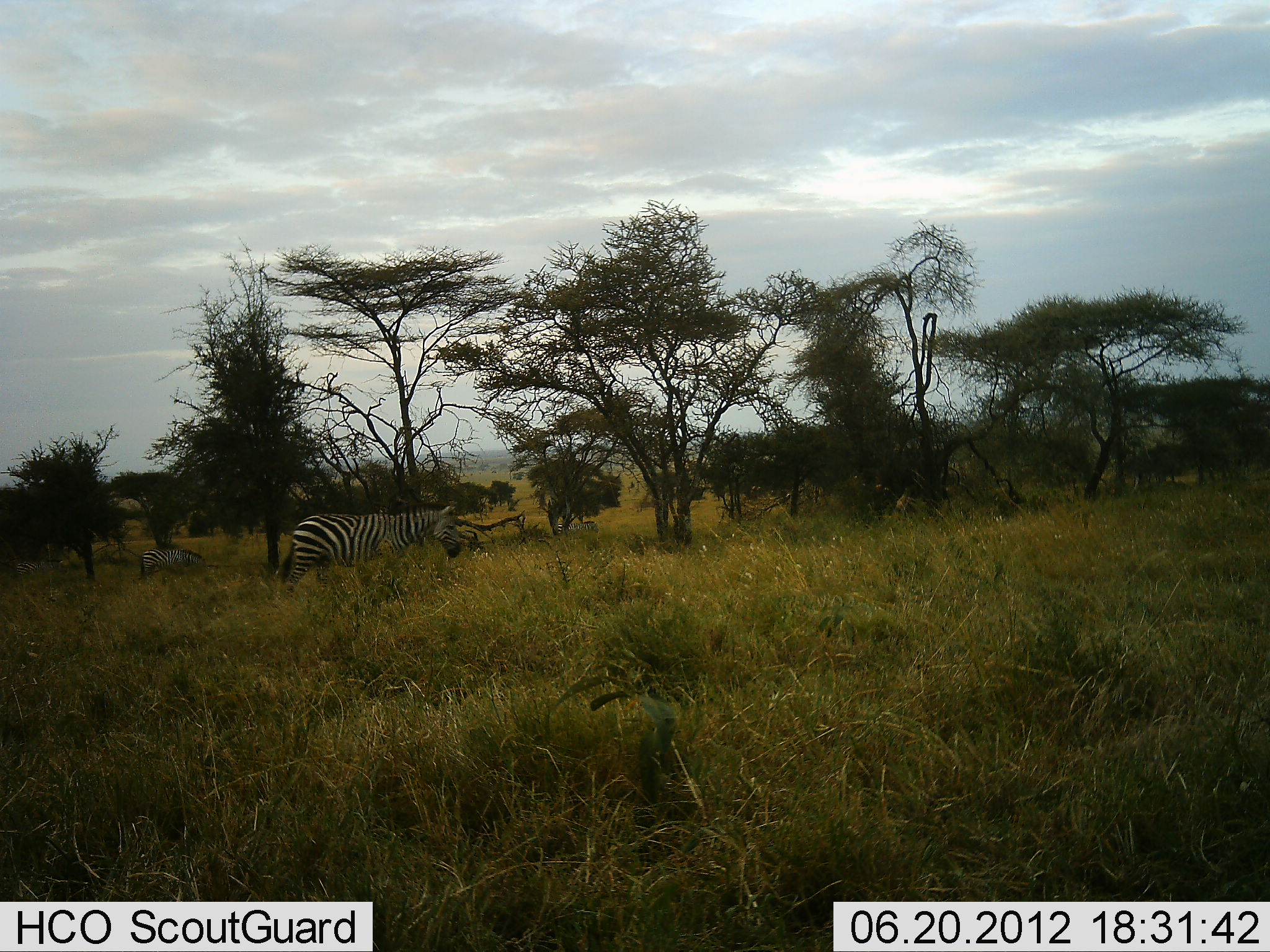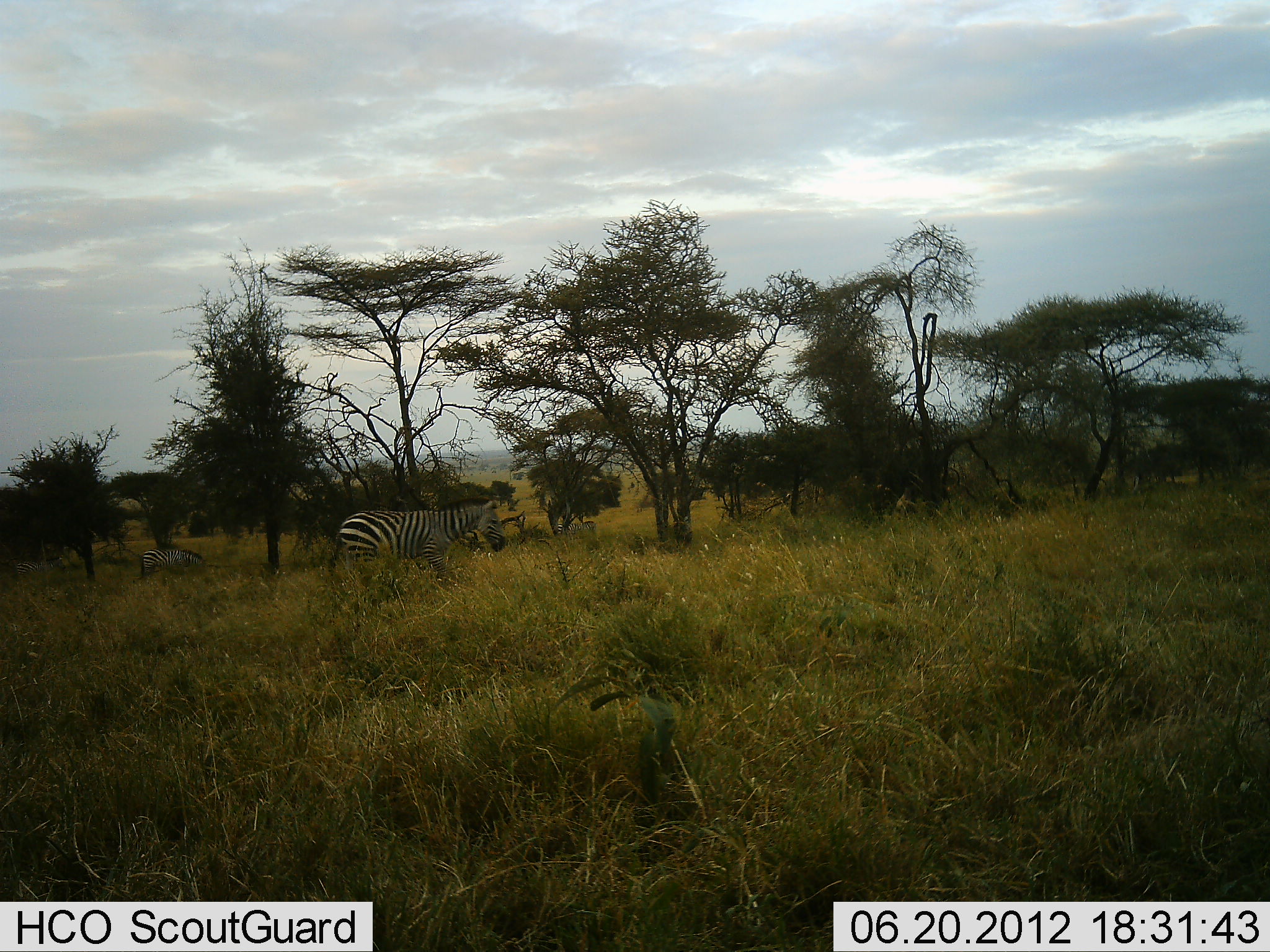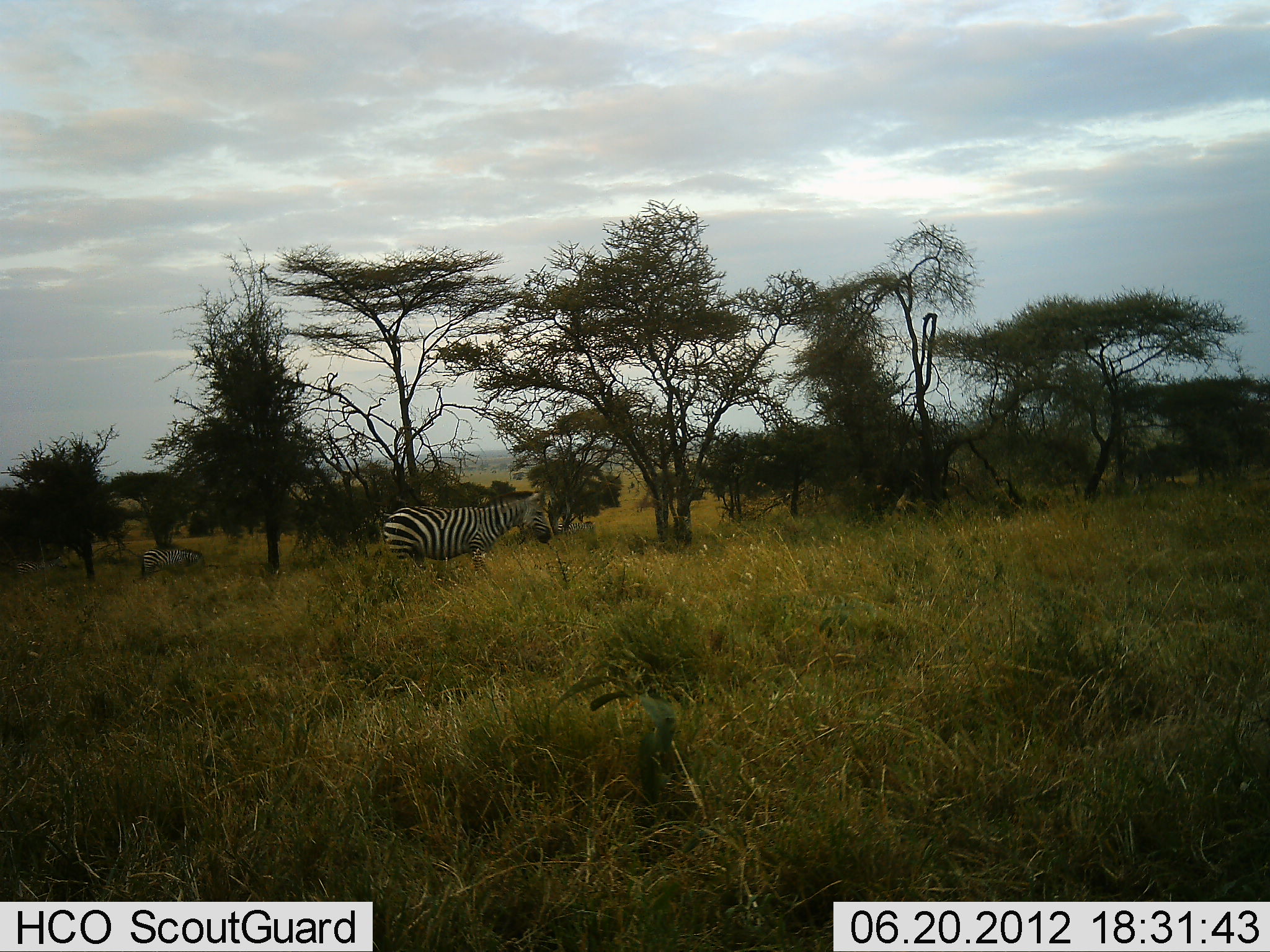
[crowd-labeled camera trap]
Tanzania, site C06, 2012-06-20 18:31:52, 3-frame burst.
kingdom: Animalia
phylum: Chordata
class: Mammalia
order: Perissodactyla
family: Equidae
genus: Equus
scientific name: Equus quagga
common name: plains zebra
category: zebra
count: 2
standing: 70%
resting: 0%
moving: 70%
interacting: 0%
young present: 0%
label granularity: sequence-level